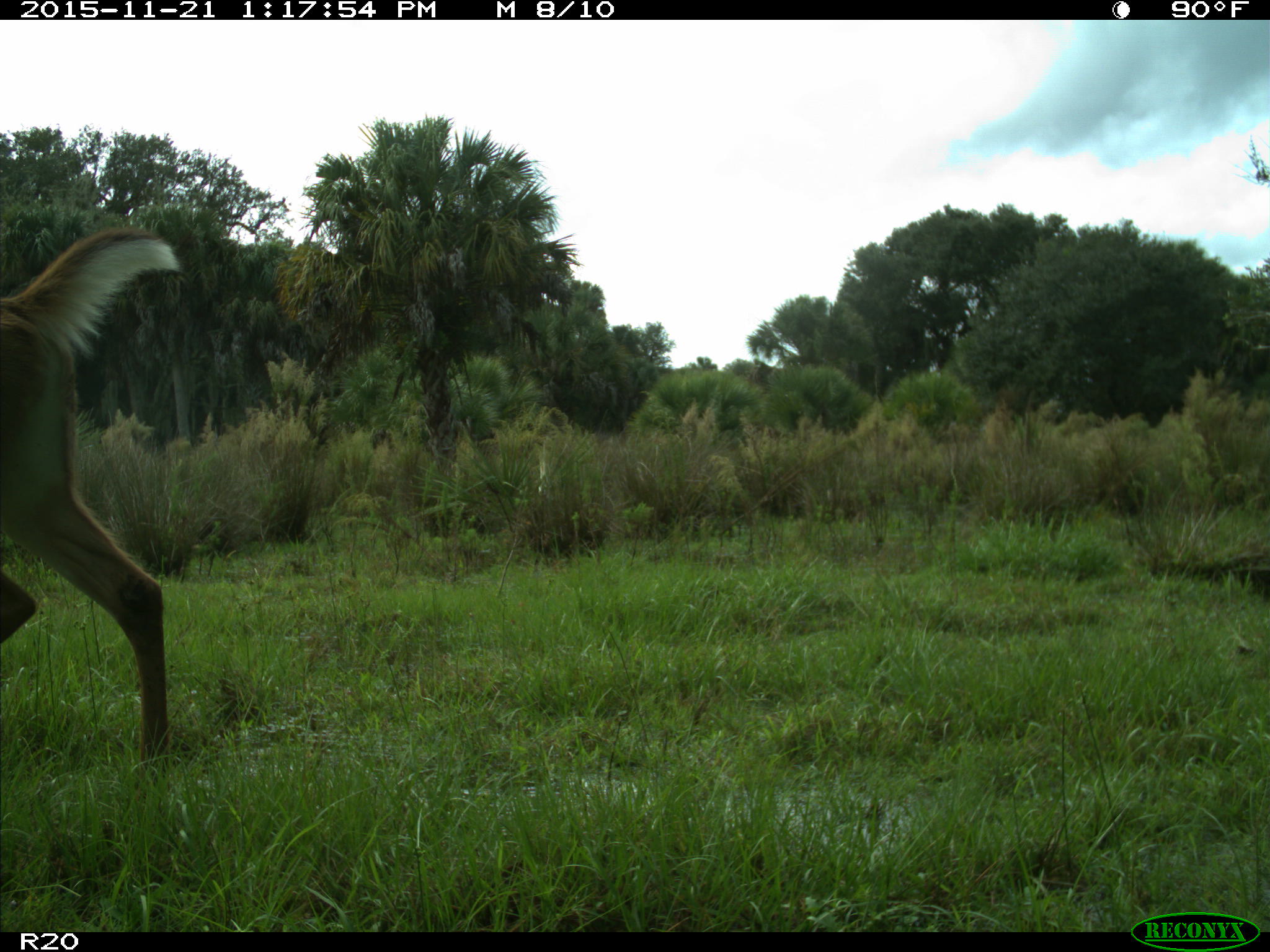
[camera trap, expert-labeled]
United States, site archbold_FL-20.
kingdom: Animalia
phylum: Chordata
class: Mammalia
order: Artiodactyla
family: Cervidae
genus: Odocoileus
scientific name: Odocoileus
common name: deer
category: unidentified deer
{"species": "unidentified deer (deer) (Odocoileus)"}